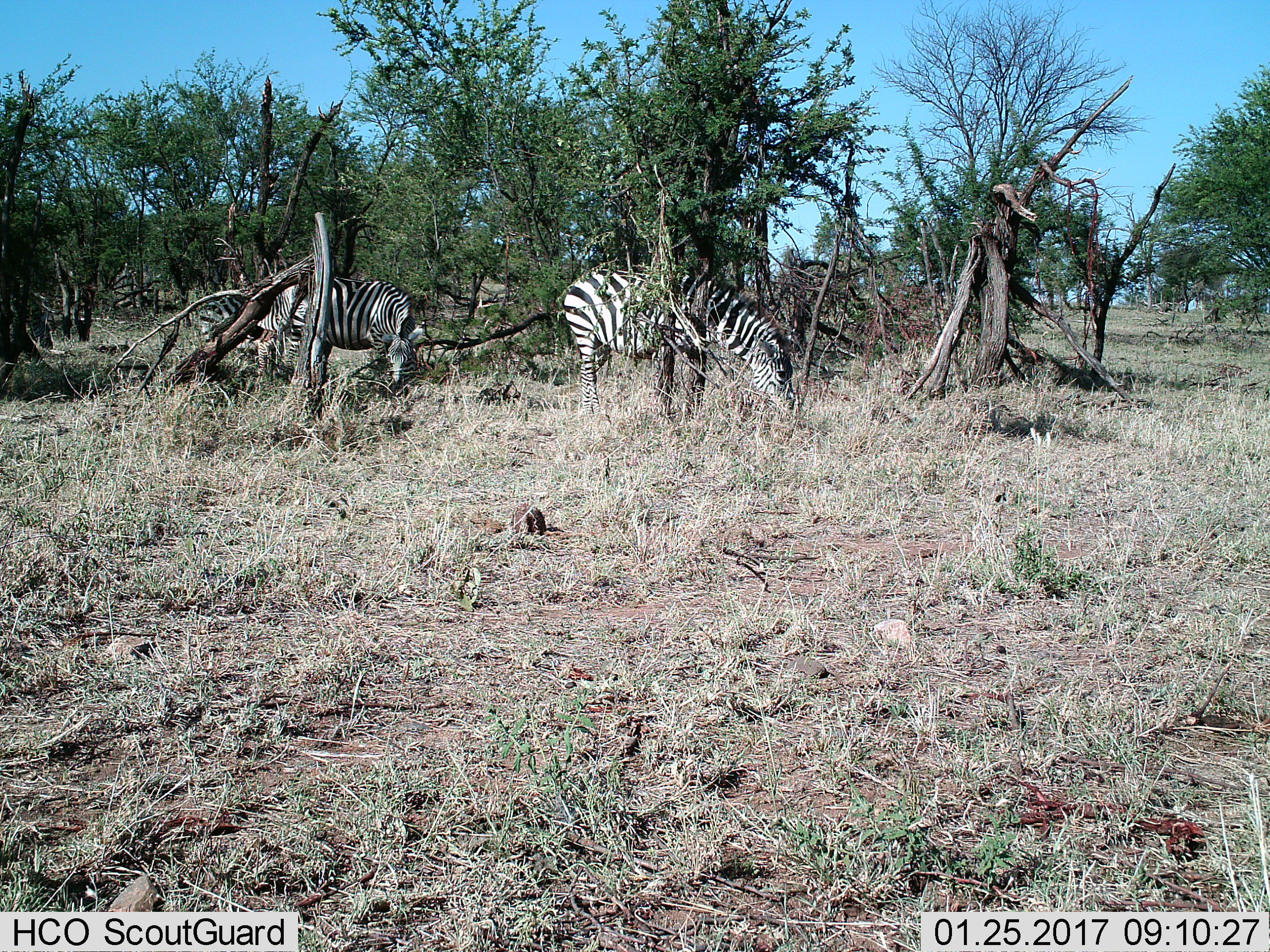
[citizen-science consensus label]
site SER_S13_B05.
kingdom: Animalia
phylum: Chordata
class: Mammalia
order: Perissodactyla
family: Equidae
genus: Equus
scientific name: Equus quagga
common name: plains zebra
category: zebraplains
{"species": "zebraplains (plains zebra) (Equus quagga)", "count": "2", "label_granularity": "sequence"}